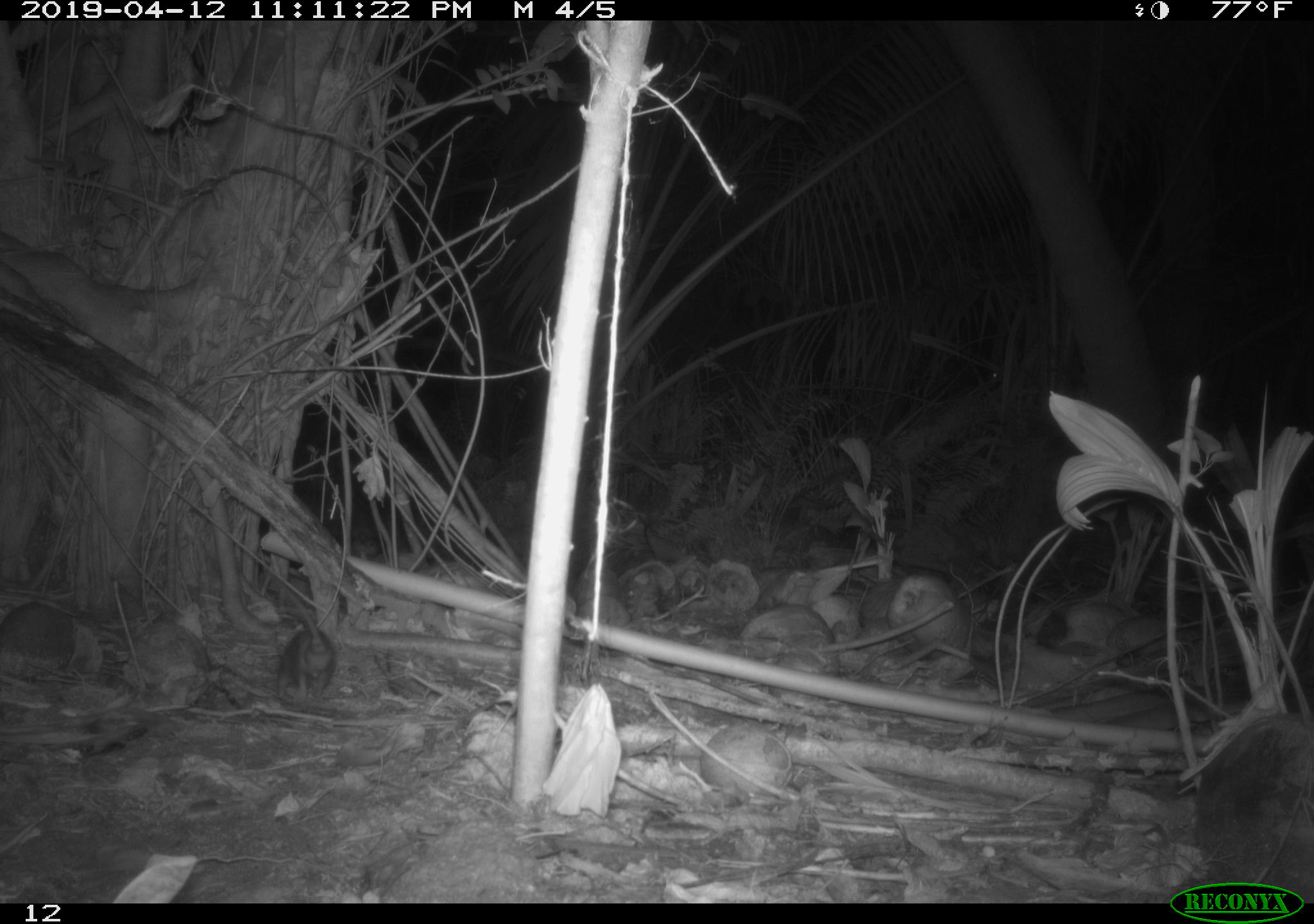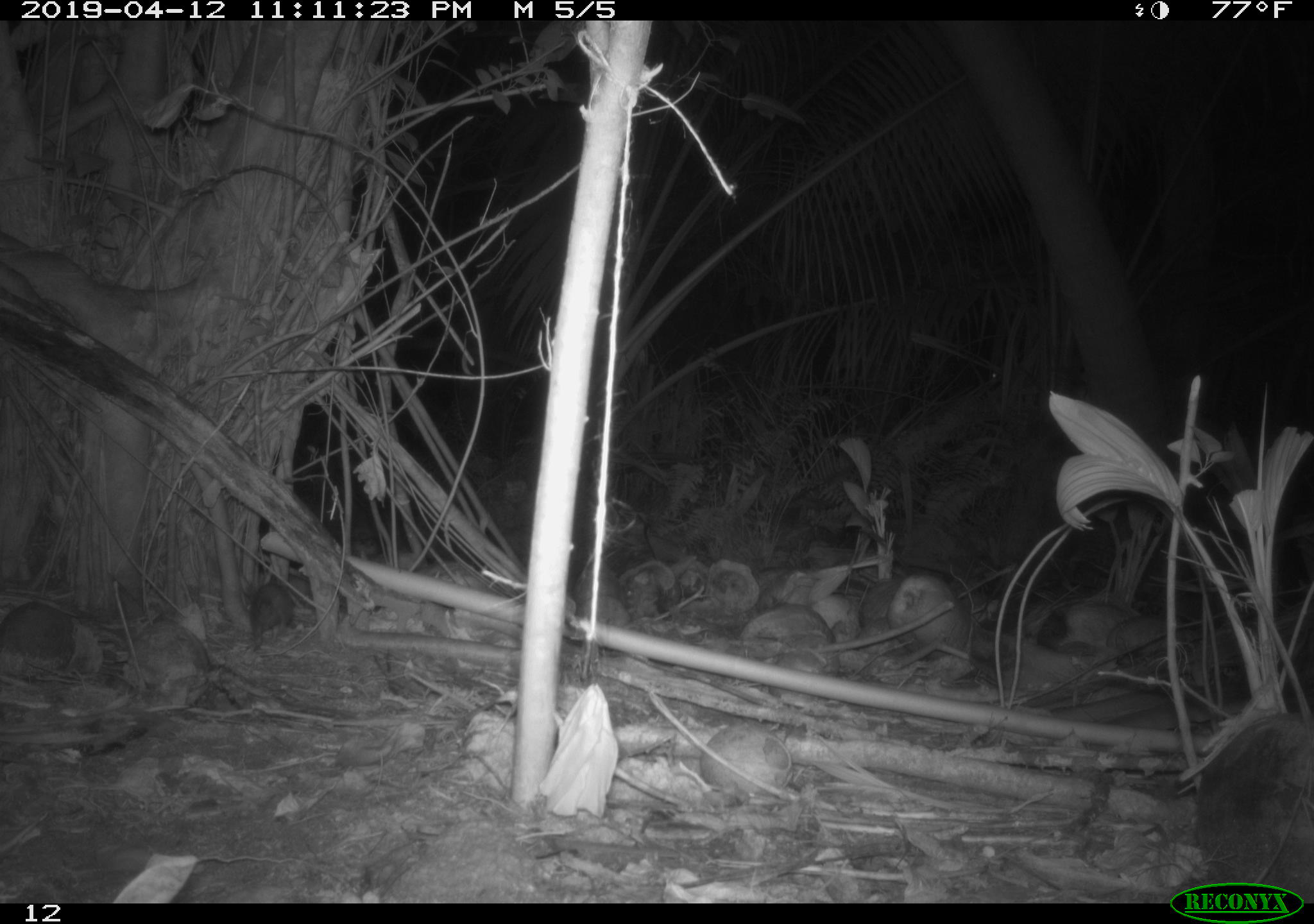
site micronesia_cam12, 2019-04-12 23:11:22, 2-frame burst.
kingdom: Animalia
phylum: Chordata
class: Mammalia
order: Rodentia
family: Muridae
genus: Rattus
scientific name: Rattus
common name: rat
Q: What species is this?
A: Rat (Rattus).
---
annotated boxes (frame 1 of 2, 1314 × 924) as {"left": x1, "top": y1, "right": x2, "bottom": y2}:
rat: {"left": 276, "top": 600, "right": 336, "bottom": 695}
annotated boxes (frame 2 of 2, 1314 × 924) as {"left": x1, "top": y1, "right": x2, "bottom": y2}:
rat: {"left": 237, "top": 570, "right": 301, "bottom": 654}